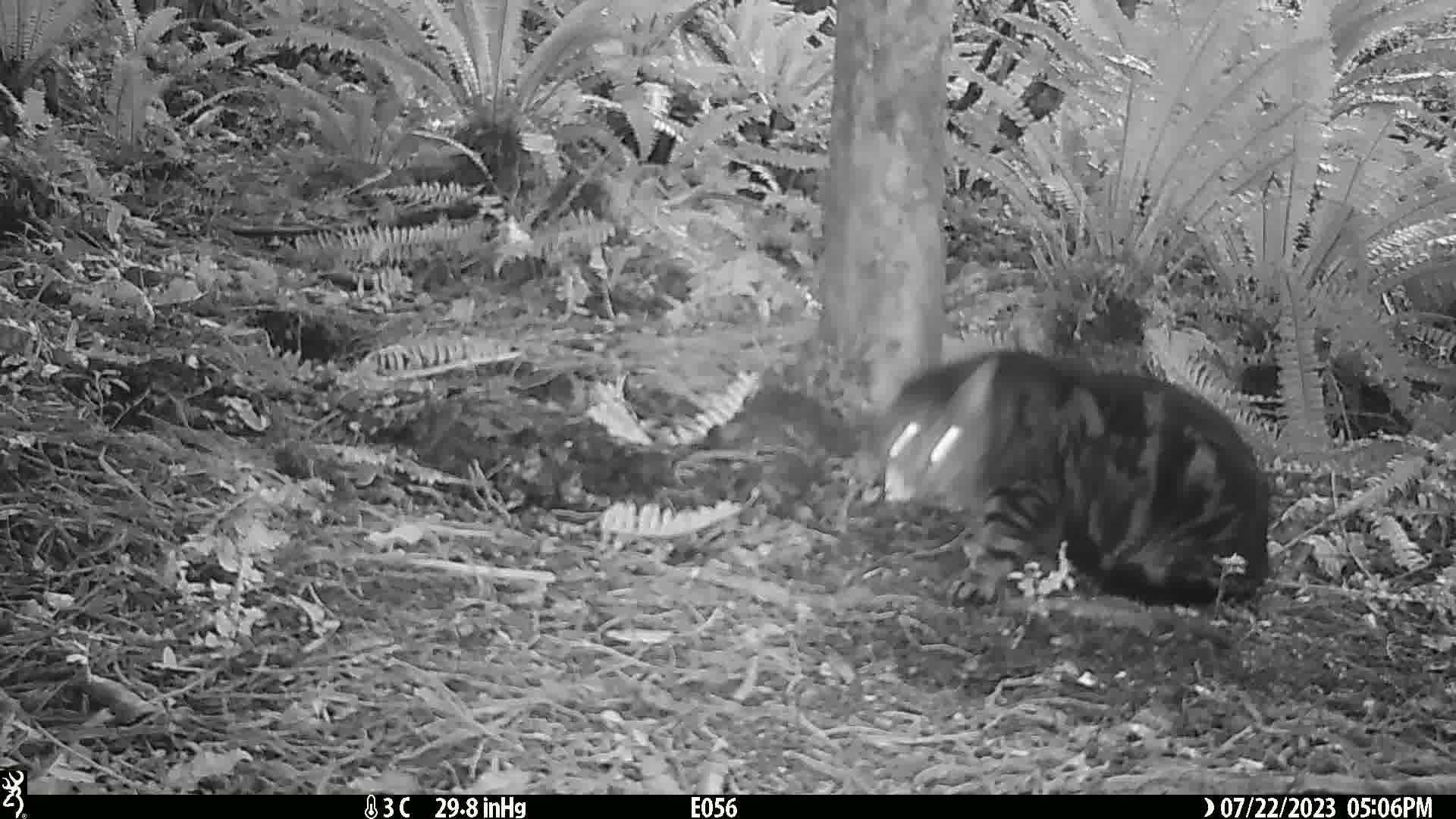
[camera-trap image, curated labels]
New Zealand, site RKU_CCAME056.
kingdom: Animalia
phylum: Chordata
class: Mammalia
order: Carnivora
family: Felidae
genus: Felis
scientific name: Felis catus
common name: domestic cat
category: cat